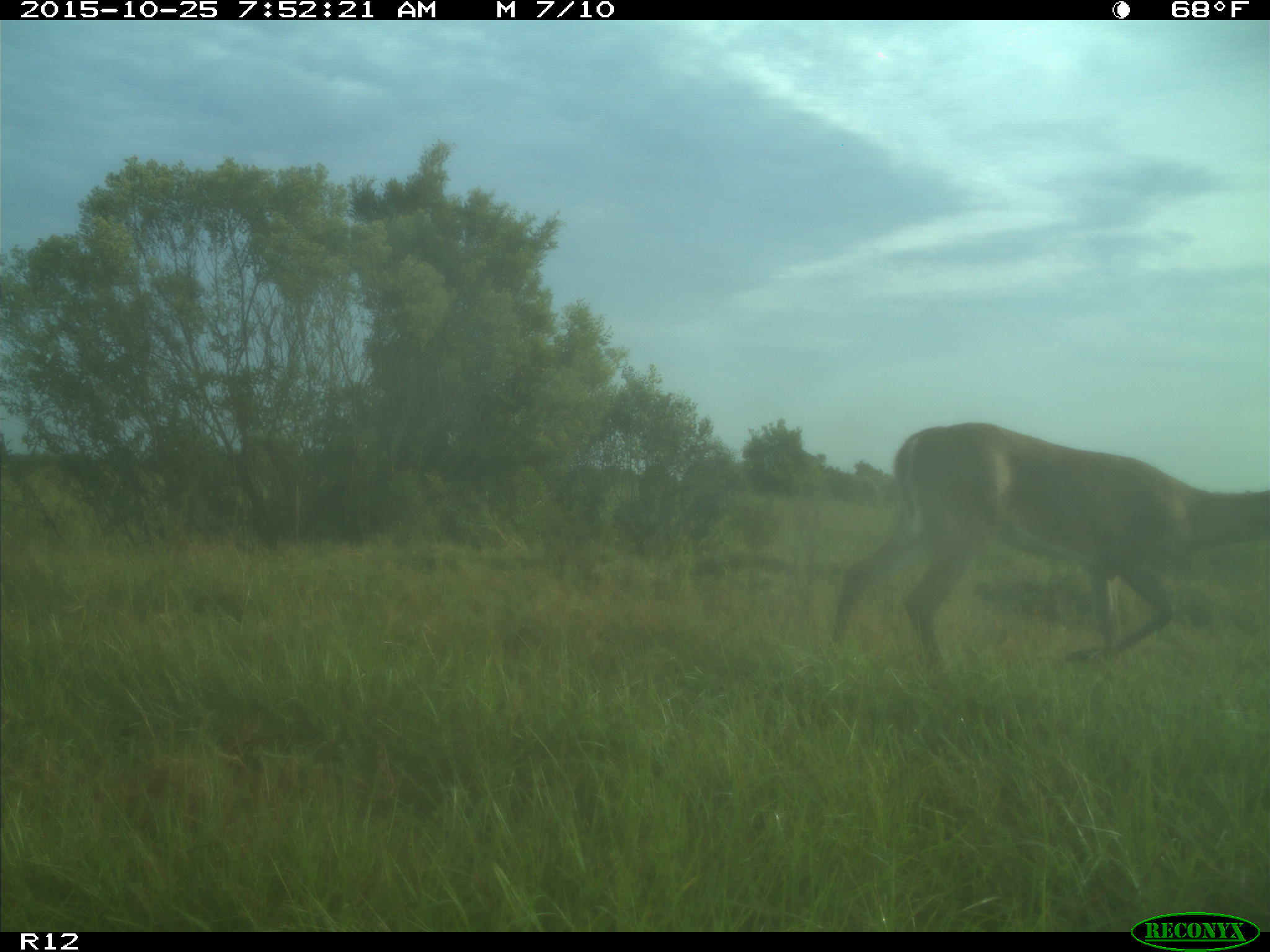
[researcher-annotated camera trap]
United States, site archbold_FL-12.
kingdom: Animalia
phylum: Chordata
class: Mammalia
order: Artiodactyla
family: Cervidae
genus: Odocoileus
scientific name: Odocoileus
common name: deer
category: unidentified deer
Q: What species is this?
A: Unidentified deer (deer) (Odocoileus).